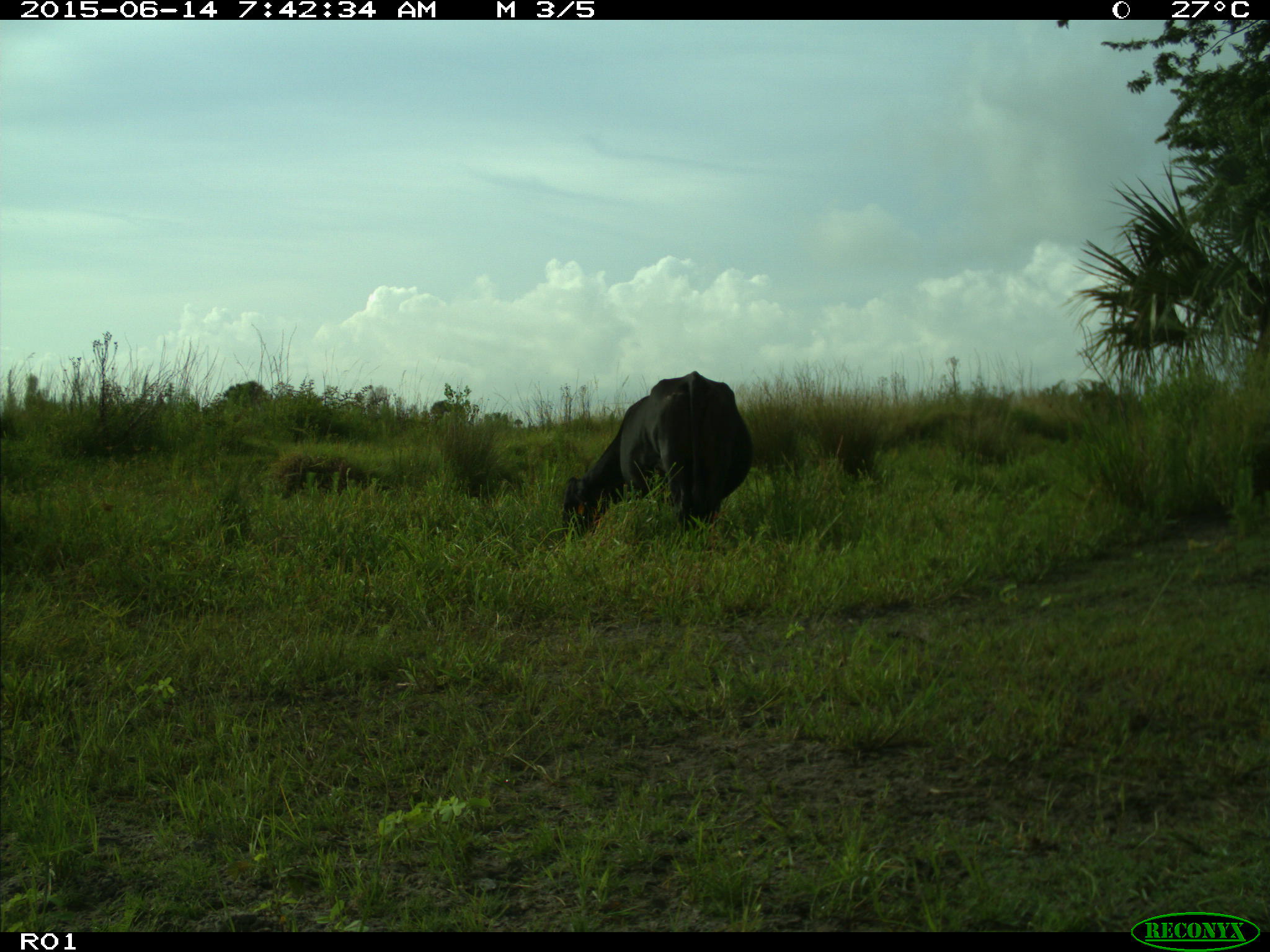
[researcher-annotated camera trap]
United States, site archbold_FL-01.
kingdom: Animalia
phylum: Chordata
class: Mammalia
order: Artiodactyla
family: Bovidae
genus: Bos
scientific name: Bos taurus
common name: domestic cow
Bos taurus (domestic cow).